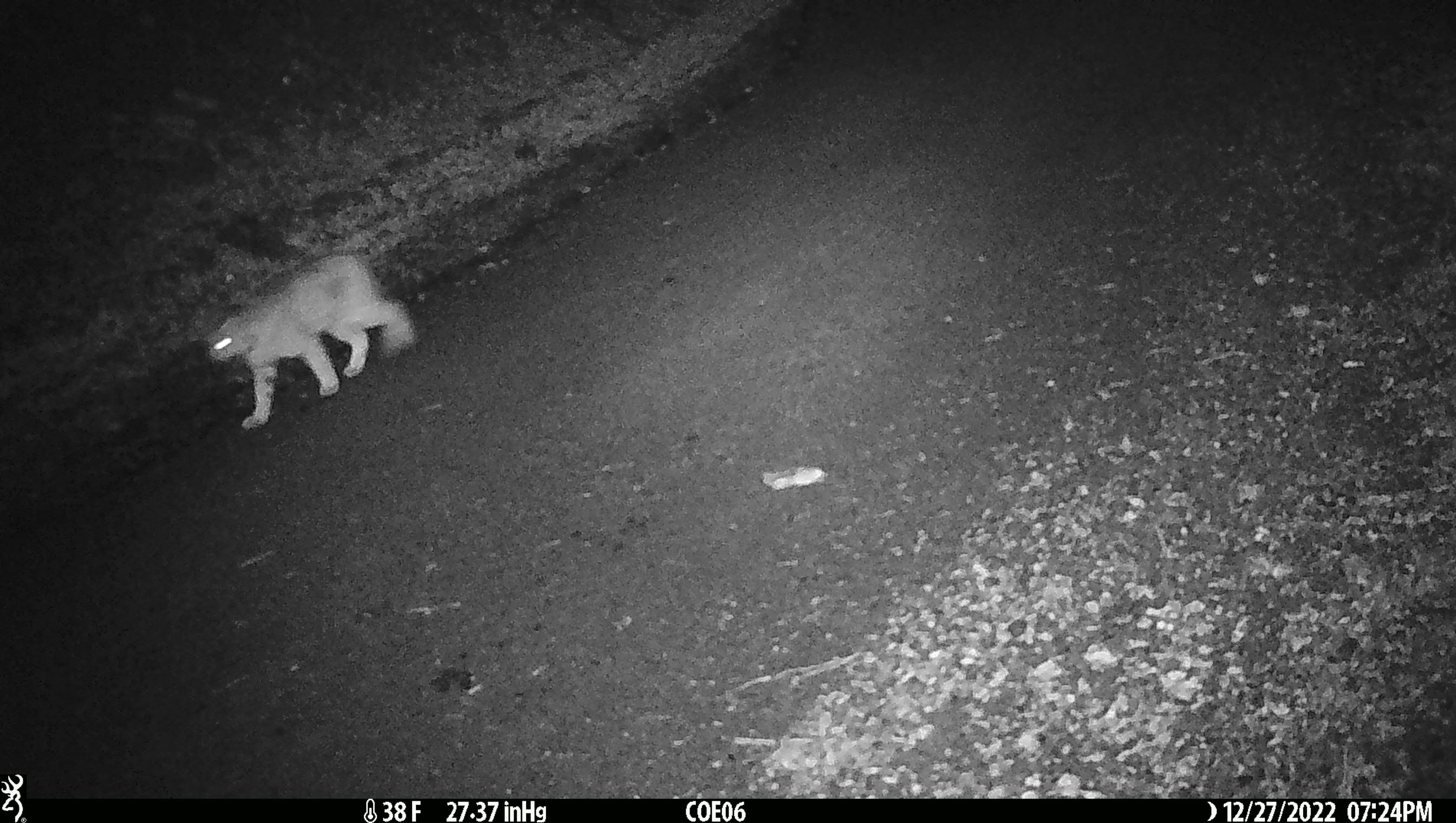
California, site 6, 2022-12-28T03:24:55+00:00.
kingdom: Animalia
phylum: Chordata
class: Mammalia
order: Carnivora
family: Felidae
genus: Lynx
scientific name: Lynx rufus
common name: bobcat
Bobcat (Lynx rufus).